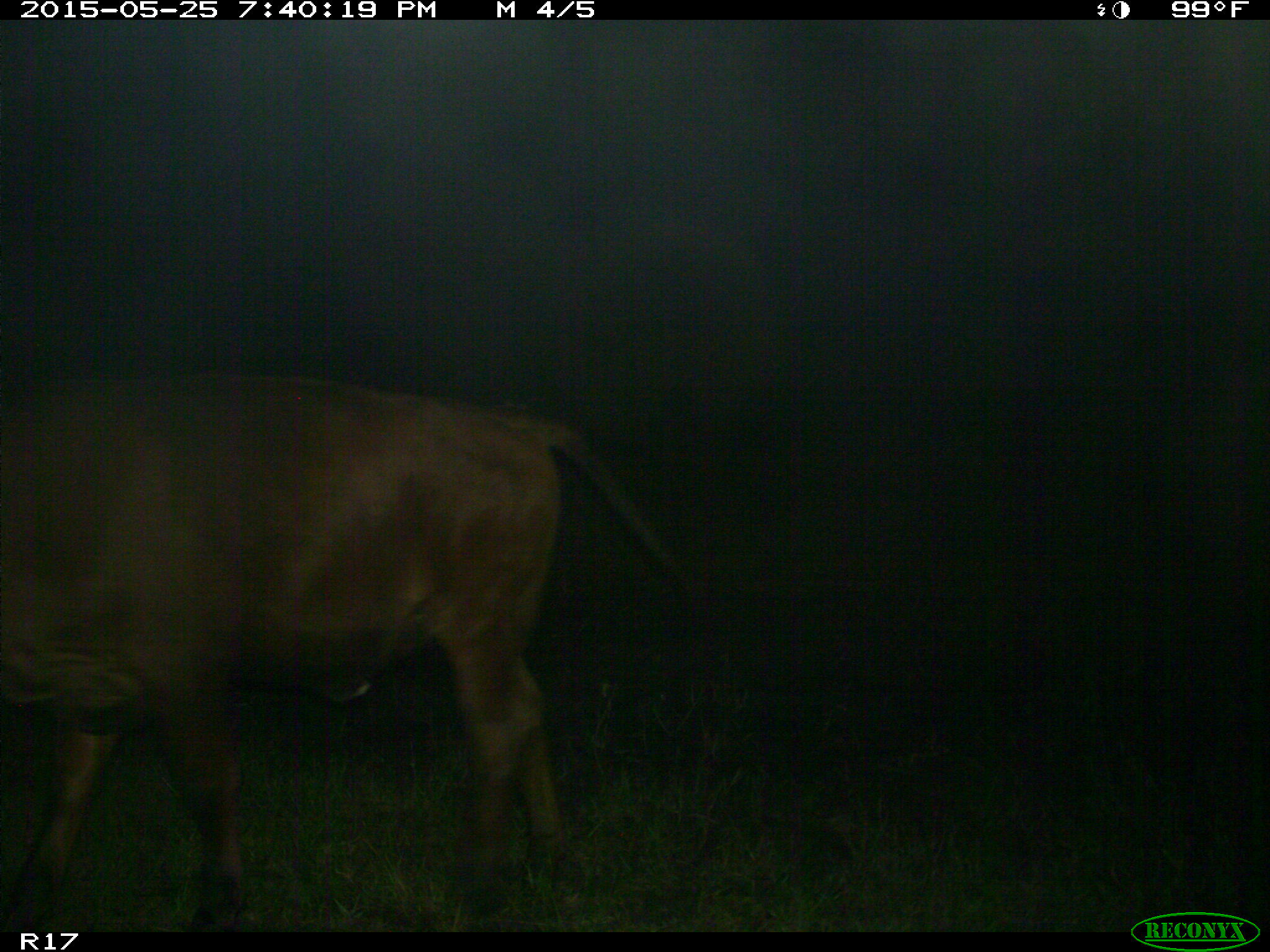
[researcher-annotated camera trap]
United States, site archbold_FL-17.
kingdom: Animalia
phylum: Chordata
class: Mammalia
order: Artiodactyla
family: Bovidae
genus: Bos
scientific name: Bos taurus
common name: domestic cow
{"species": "Bos taurus (domestic cow)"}